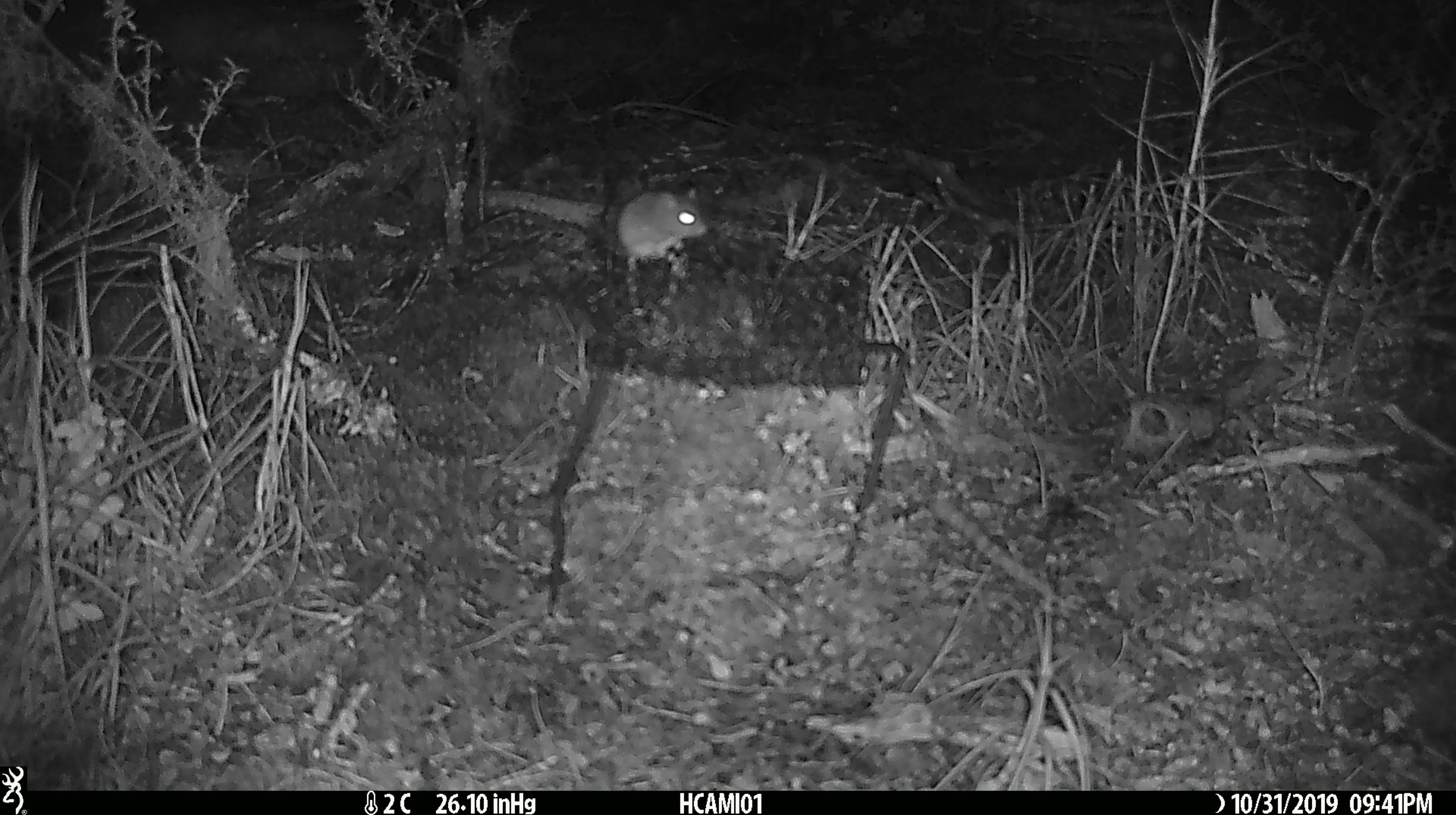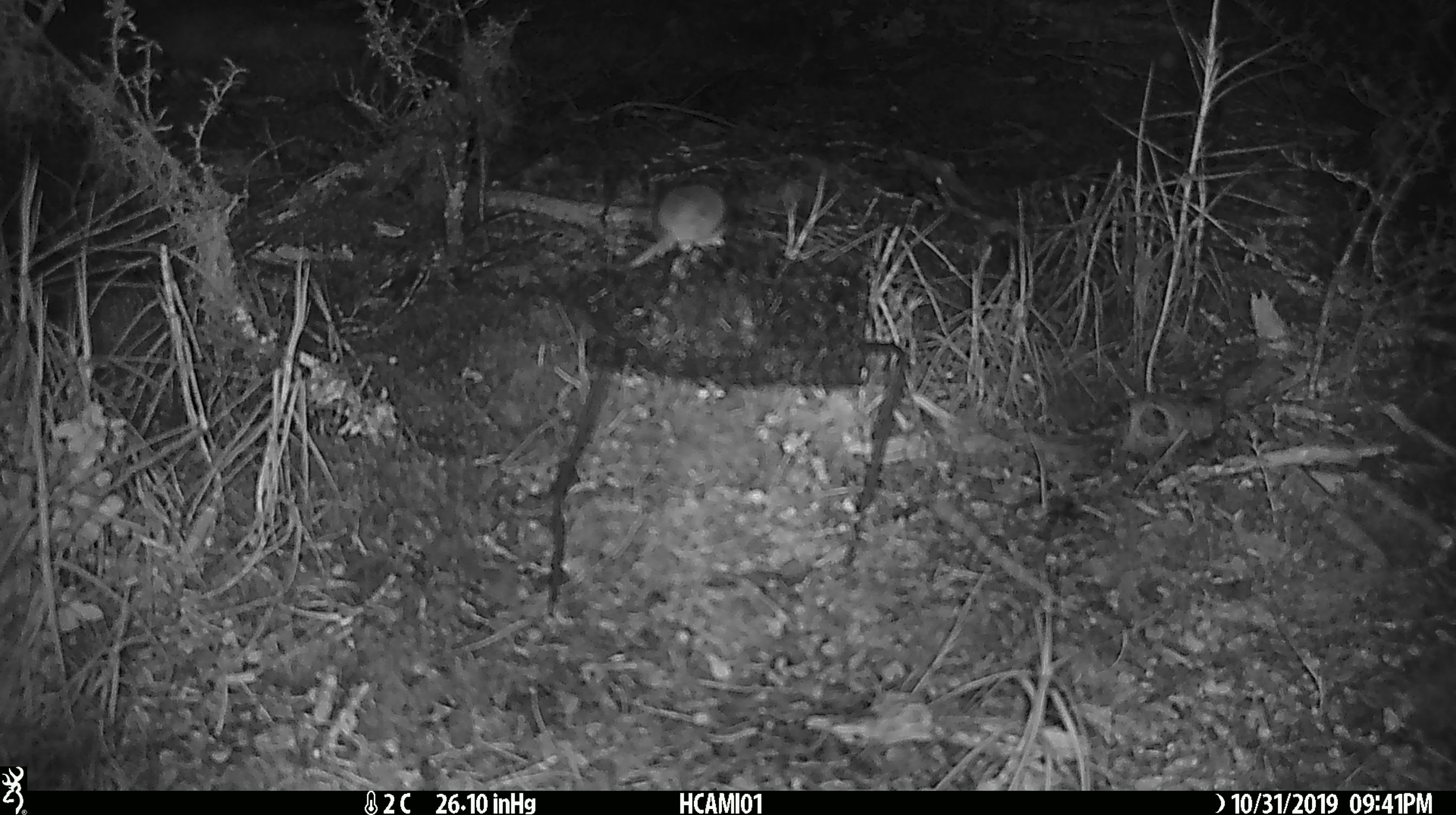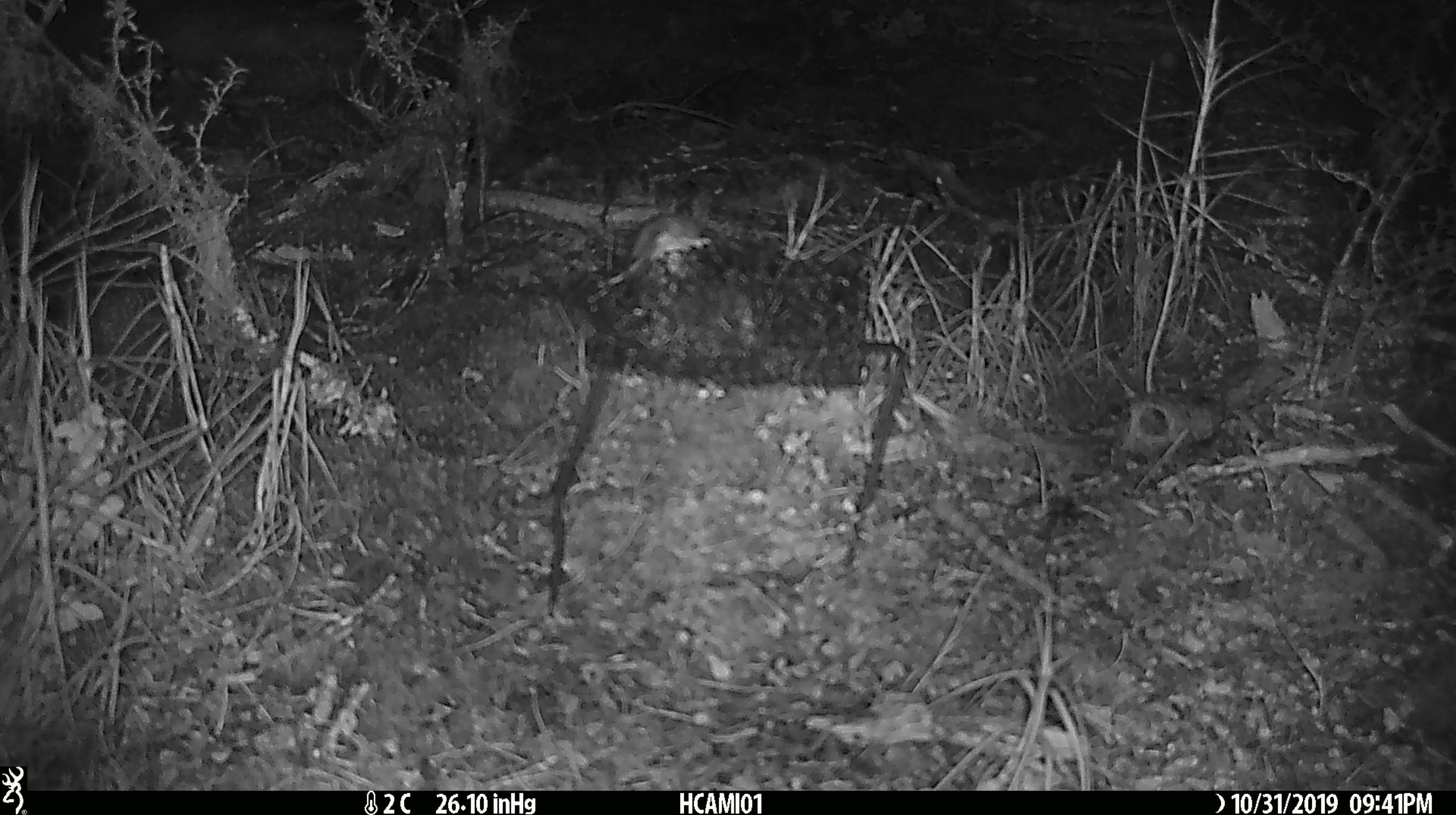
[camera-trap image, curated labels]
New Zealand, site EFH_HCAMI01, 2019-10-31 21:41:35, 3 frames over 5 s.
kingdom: Animalia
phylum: Chordata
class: Mammalia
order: Rodentia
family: Muridae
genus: Mus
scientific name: Mus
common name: mouse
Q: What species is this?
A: Mouse (Mus).